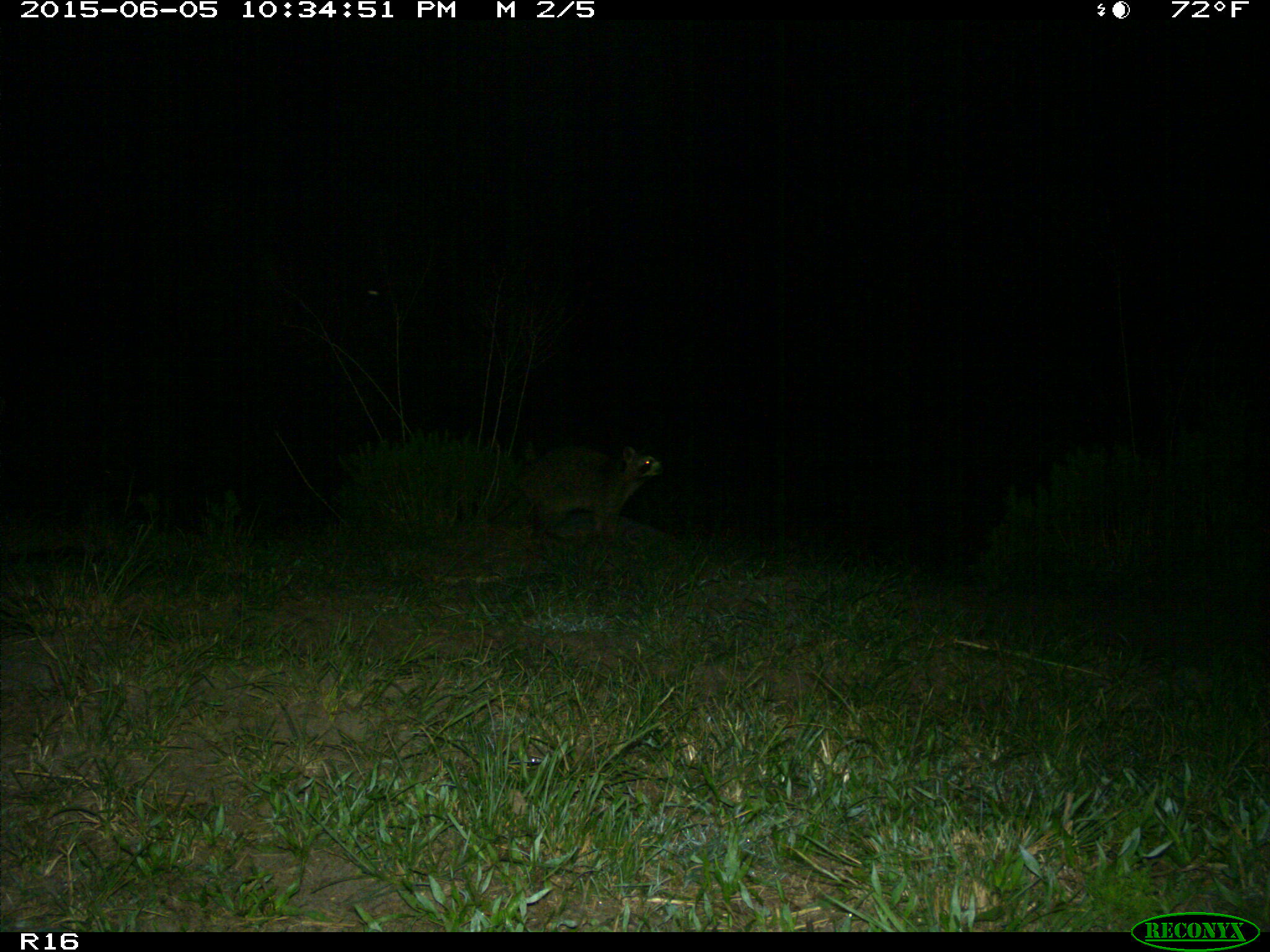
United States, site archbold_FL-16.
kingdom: Animalia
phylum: Chordata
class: Mammalia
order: Carnivora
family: Procyonidae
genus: Procyon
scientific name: Procyon lotor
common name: common raccoon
Procyon lotor (common raccoon).